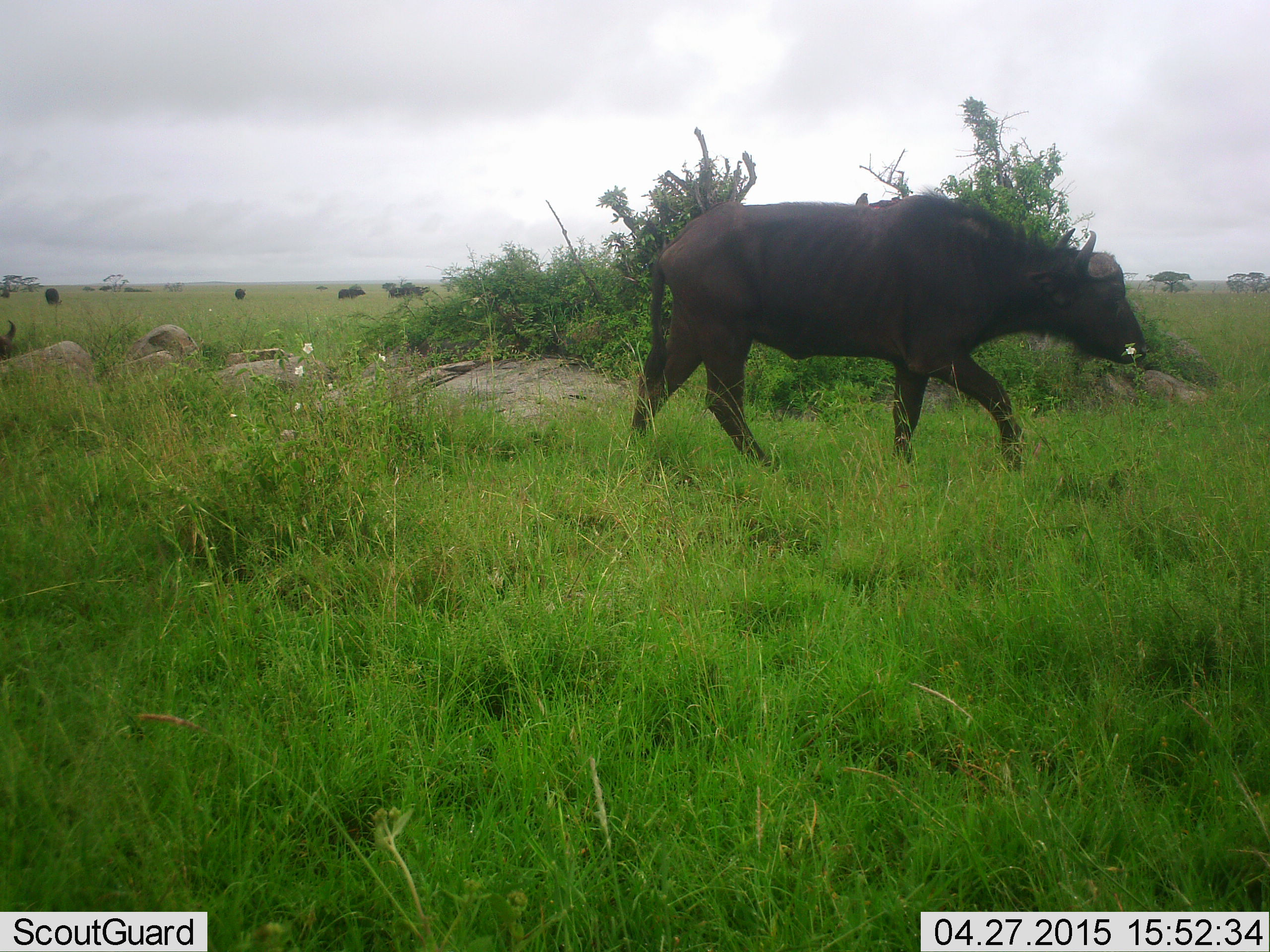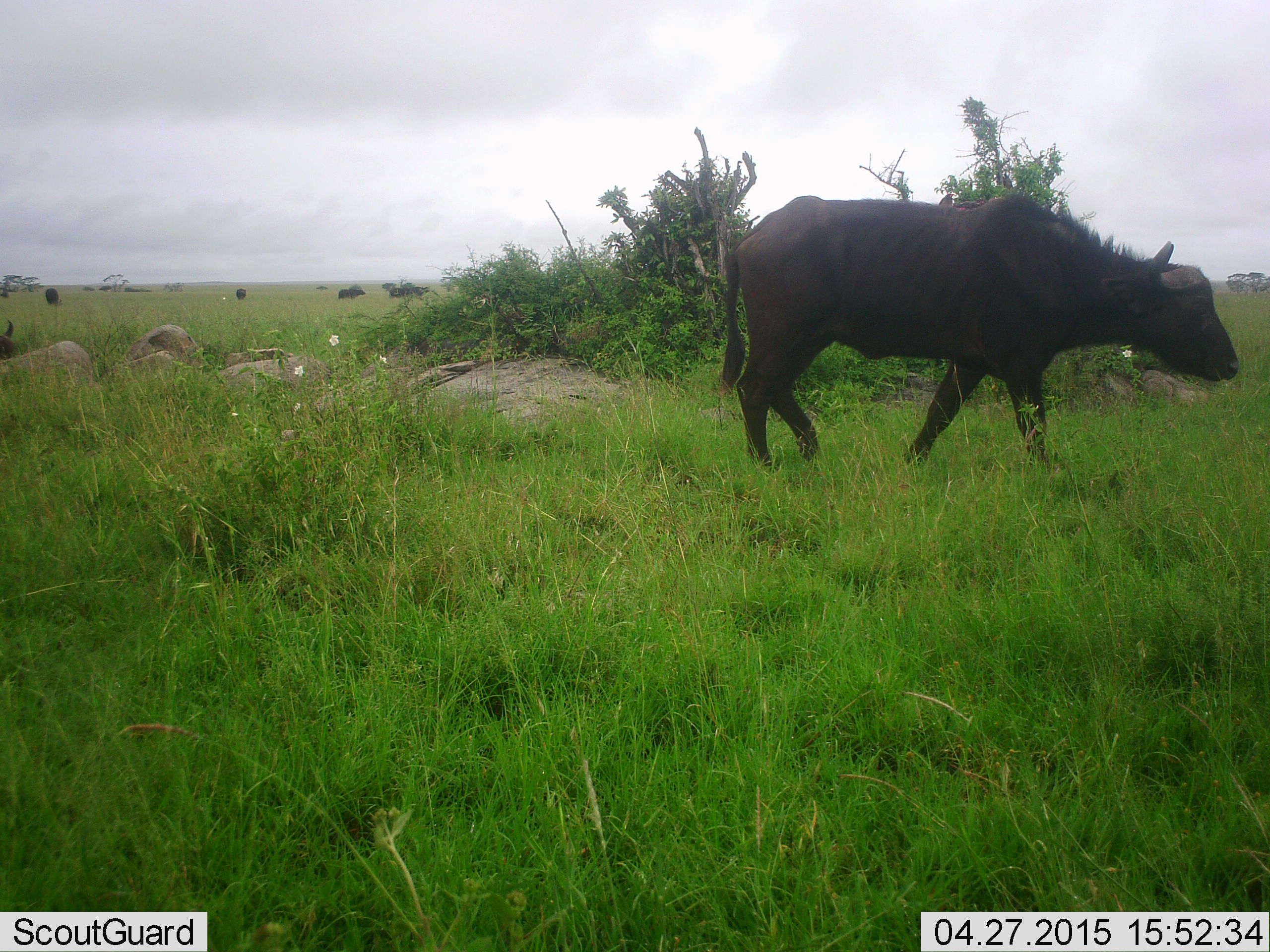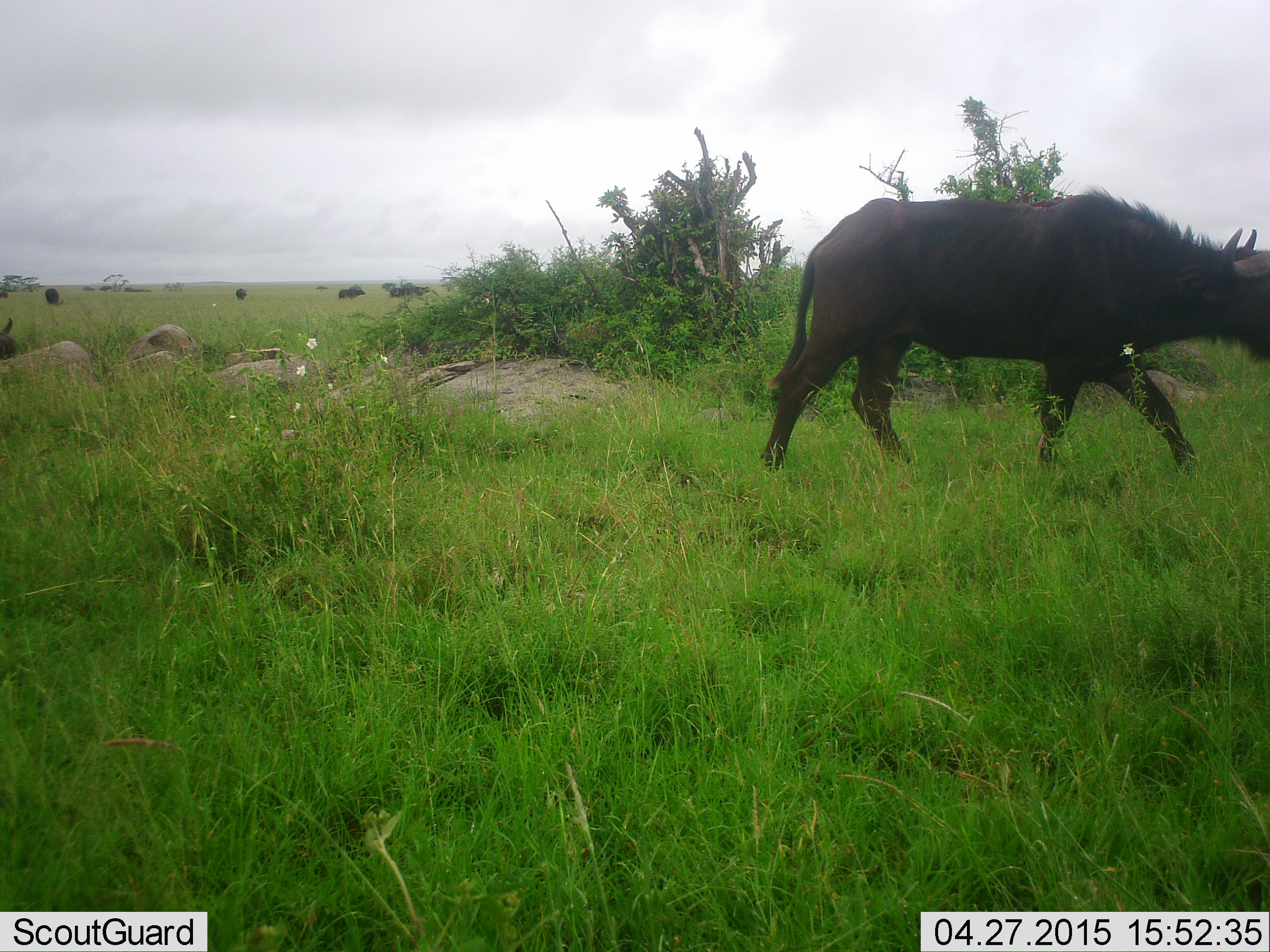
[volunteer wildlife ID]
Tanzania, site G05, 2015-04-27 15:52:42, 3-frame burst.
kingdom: Animalia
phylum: Chordata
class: Mammalia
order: Artiodactyla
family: Bovidae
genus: Syncerus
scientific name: Syncerus caffer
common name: cape buffalo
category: buffalo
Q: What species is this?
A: Buffalo (cape buffalo) (Syncerus caffer).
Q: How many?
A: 6.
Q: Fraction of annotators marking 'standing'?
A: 36%.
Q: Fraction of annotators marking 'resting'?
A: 0%.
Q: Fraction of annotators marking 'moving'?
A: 100%.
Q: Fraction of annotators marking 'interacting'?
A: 0%.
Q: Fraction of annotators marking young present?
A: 0%.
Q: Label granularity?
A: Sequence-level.